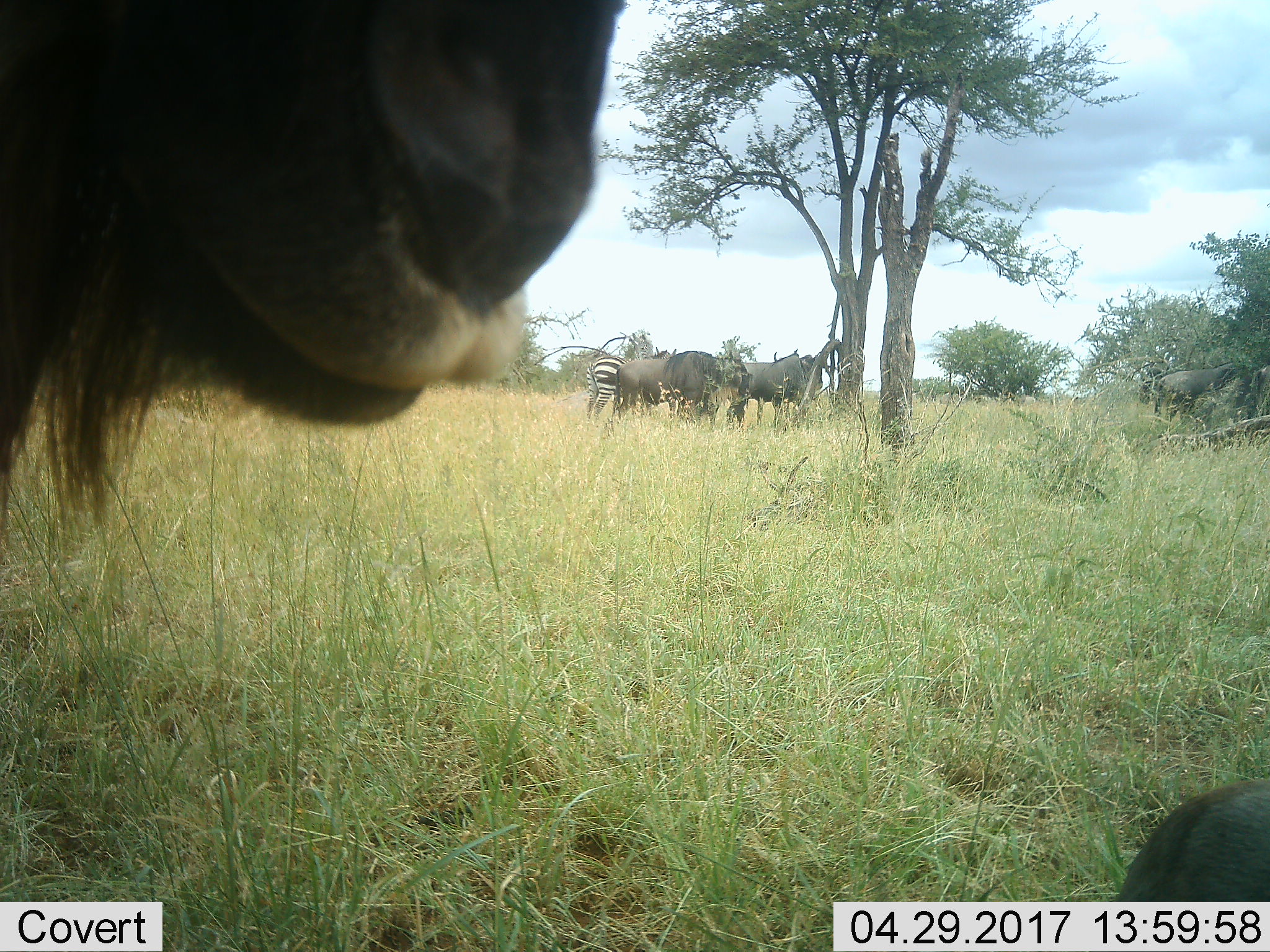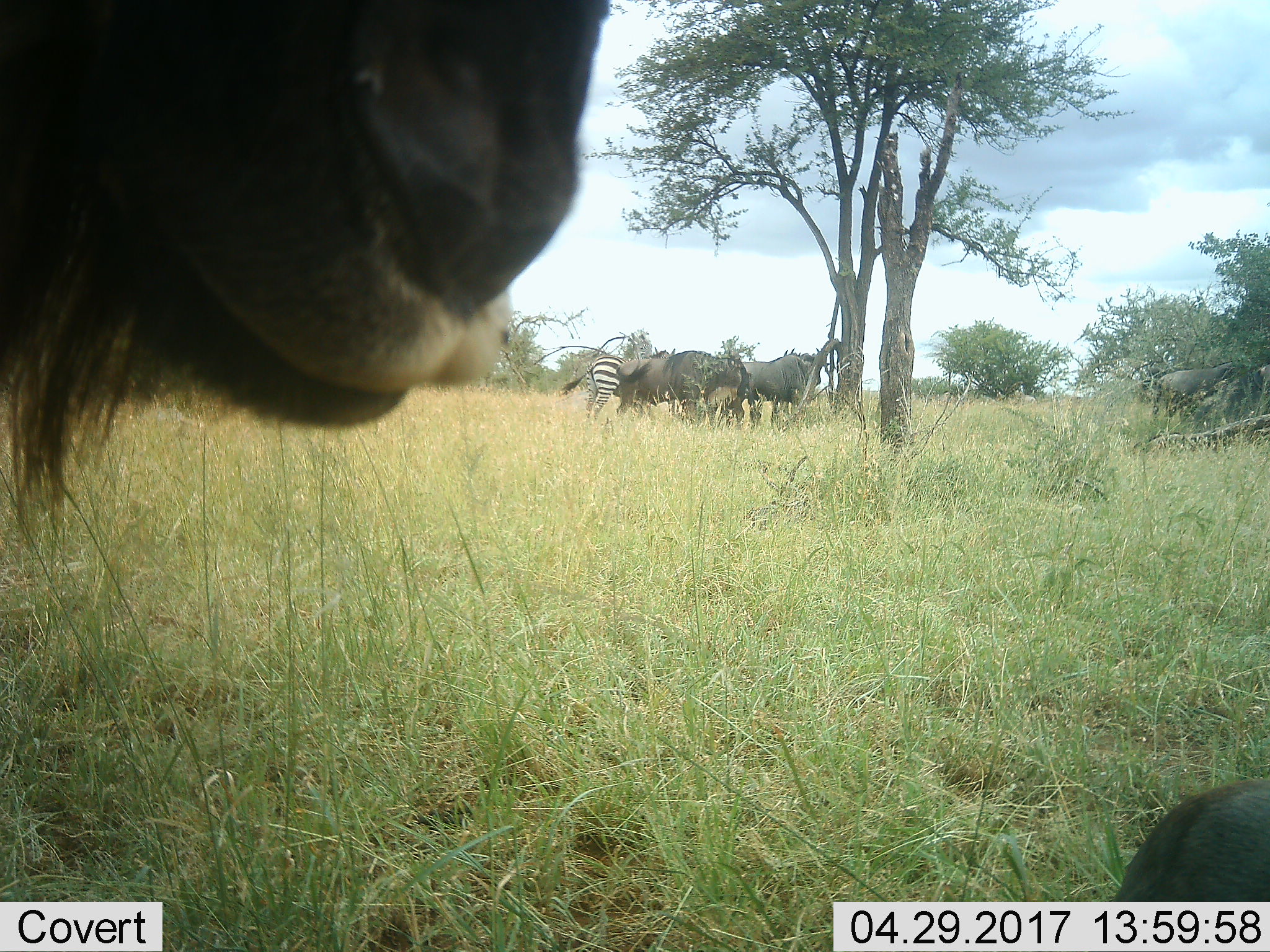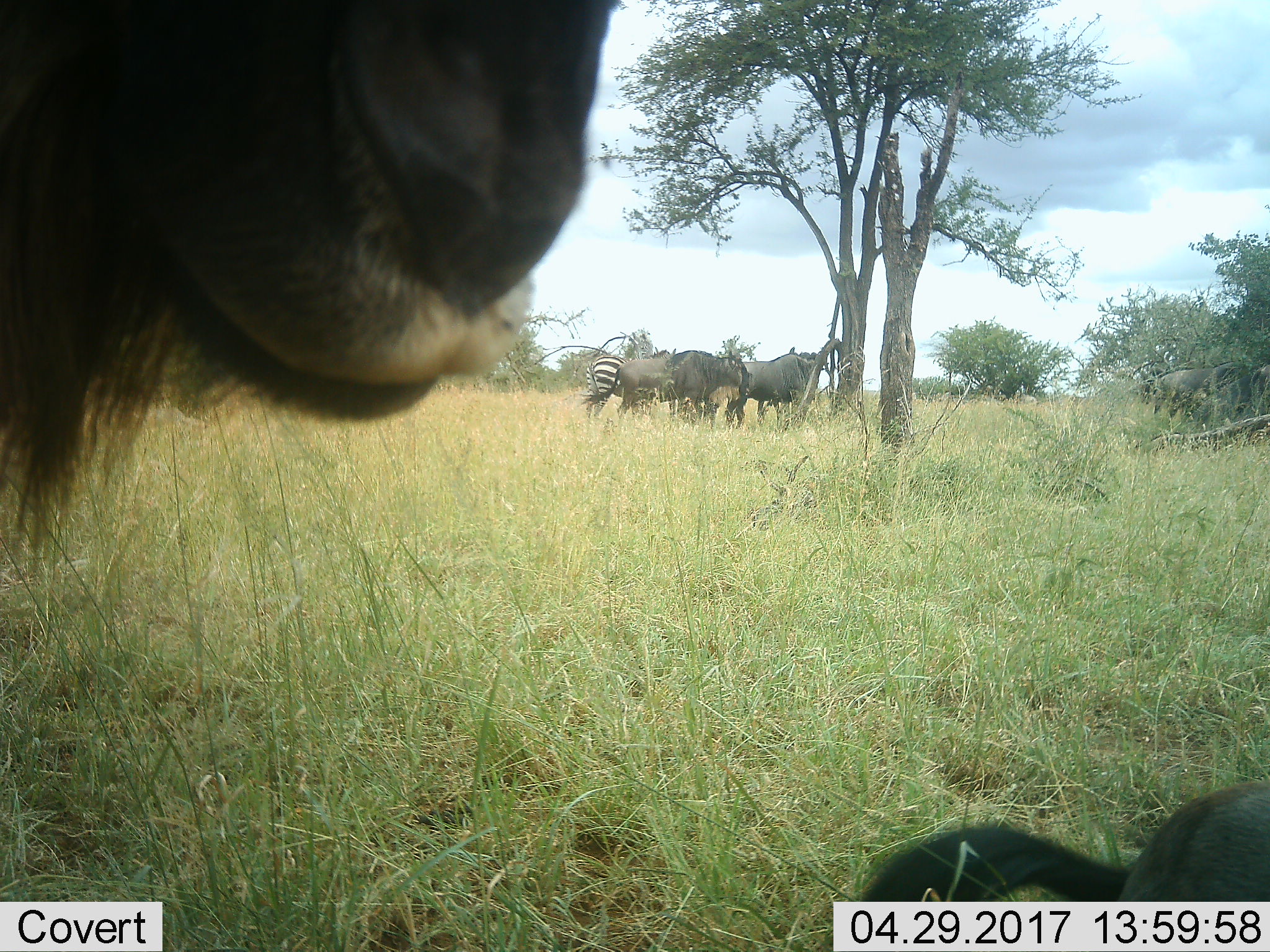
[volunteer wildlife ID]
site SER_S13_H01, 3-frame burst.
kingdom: Animalia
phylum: Chordata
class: Mammalia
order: Artiodactyla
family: Bovidae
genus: Connochaetes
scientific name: Connochaetes taurinus taurinus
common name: blue wildebeest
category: wildebeestblue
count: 6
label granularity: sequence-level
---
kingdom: Animalia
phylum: Chordata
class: Mammalia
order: Perissodactyla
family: Equidae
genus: Equus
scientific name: Equus quagga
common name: plains zebra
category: zebraplains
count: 1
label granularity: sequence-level